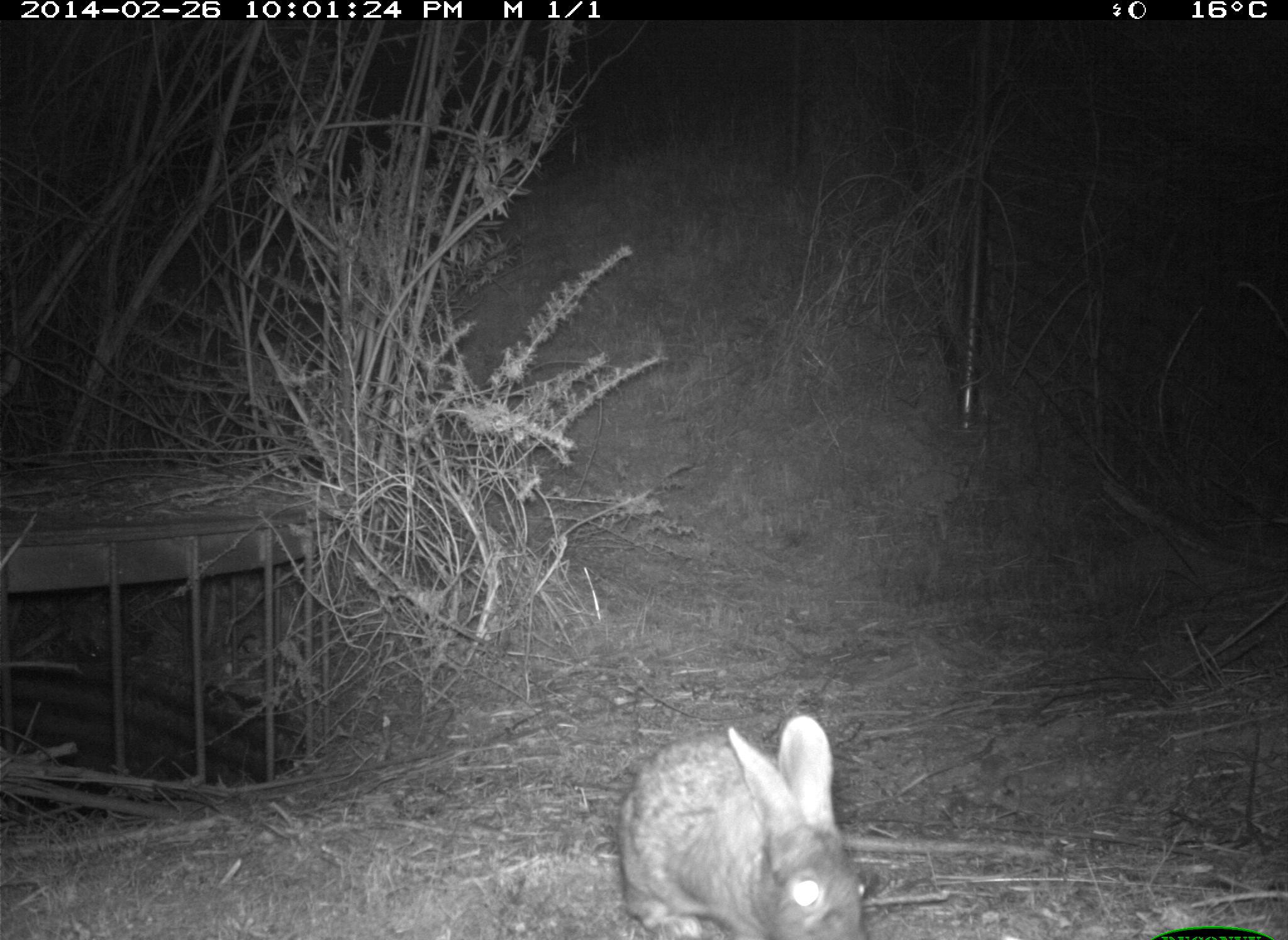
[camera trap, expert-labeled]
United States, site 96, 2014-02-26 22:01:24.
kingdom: Animalia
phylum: Chordata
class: Mammalia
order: Lagomorpha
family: Leporidae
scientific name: Leporidae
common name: rabbits and hares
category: rabbit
Rabbit (rabbits and hares) (Leporidae).